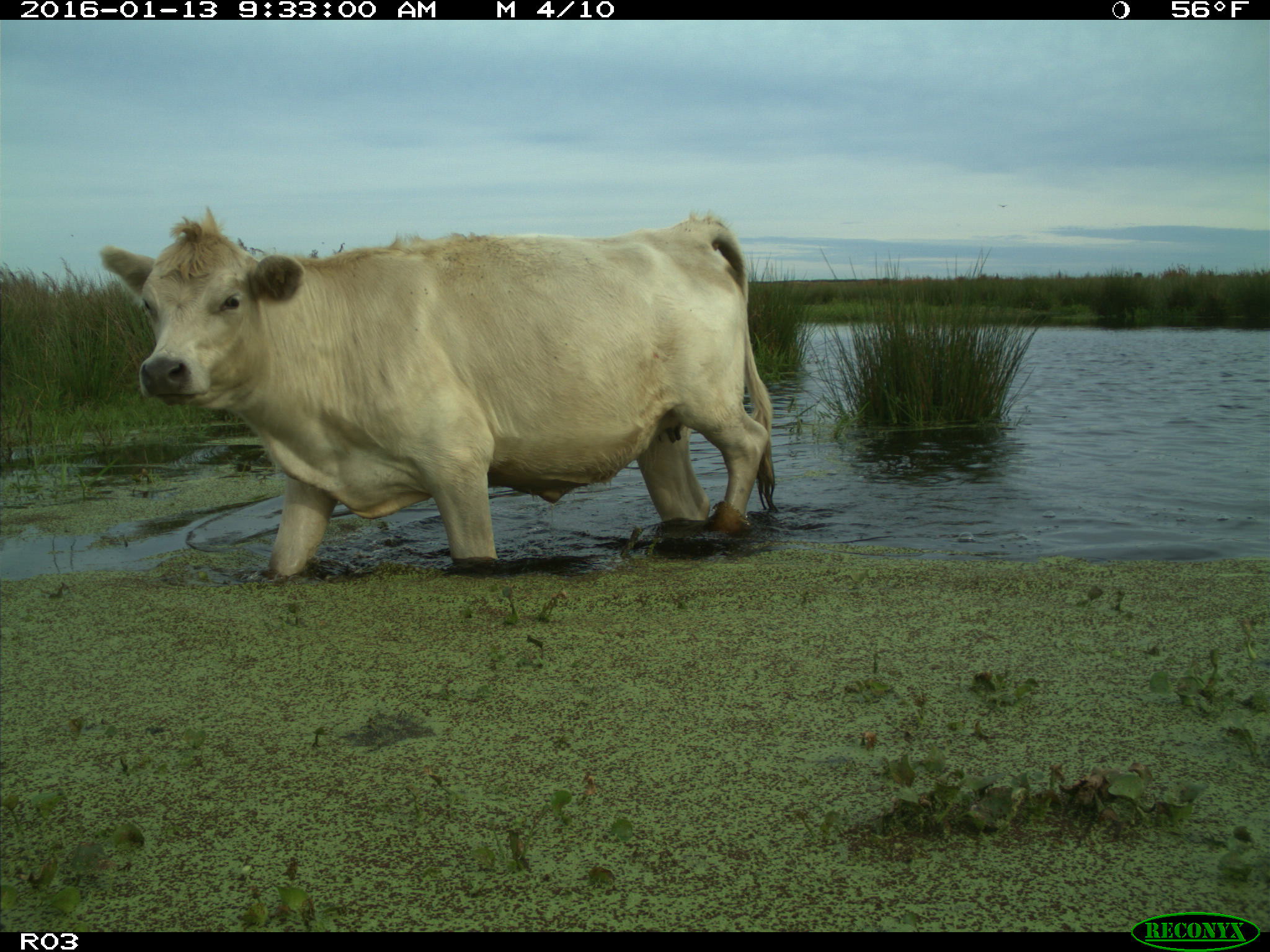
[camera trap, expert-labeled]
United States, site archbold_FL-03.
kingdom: Animalia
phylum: Chordata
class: Mammalia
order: Artiodactyla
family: Bovidae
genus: Bos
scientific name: Bos taurus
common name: domestic cow